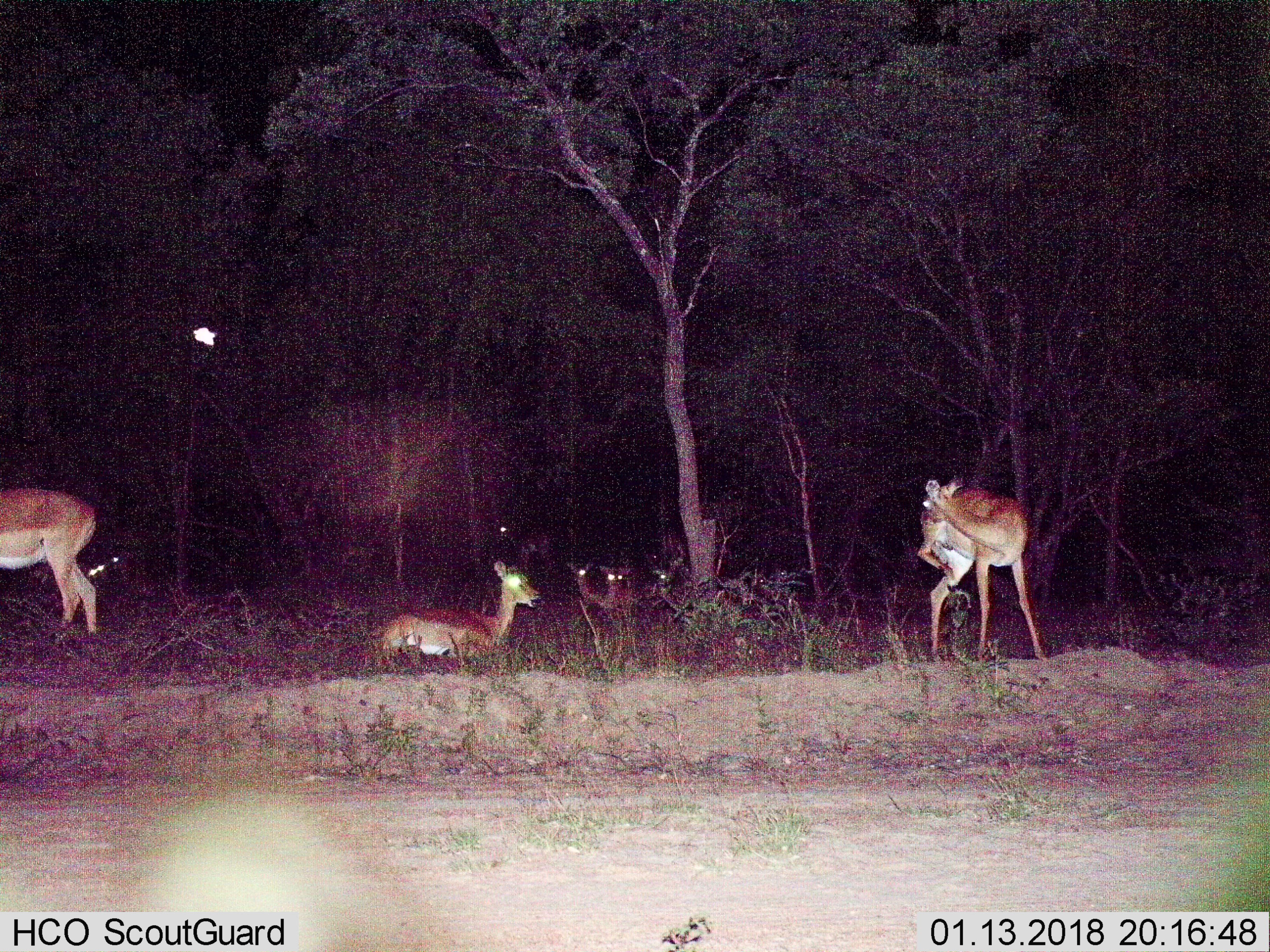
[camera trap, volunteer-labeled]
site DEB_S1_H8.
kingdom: Animalia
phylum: Chordata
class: Mammalia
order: Artiodactyla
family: Bovidae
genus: Aepyceros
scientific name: Aepyceros melampus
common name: impala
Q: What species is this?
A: Impala (Aepyceros melampus).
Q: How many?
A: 9.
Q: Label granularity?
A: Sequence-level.